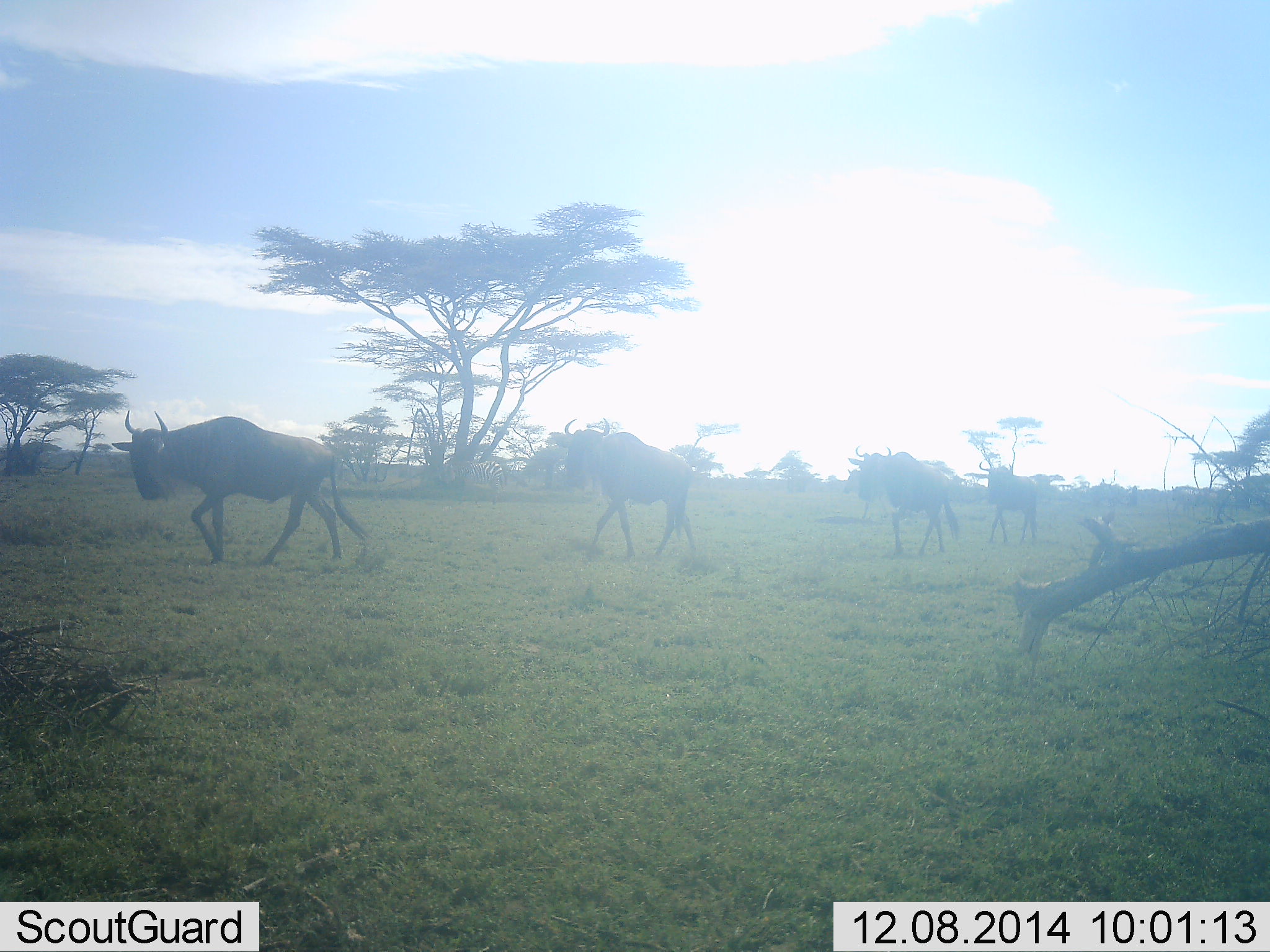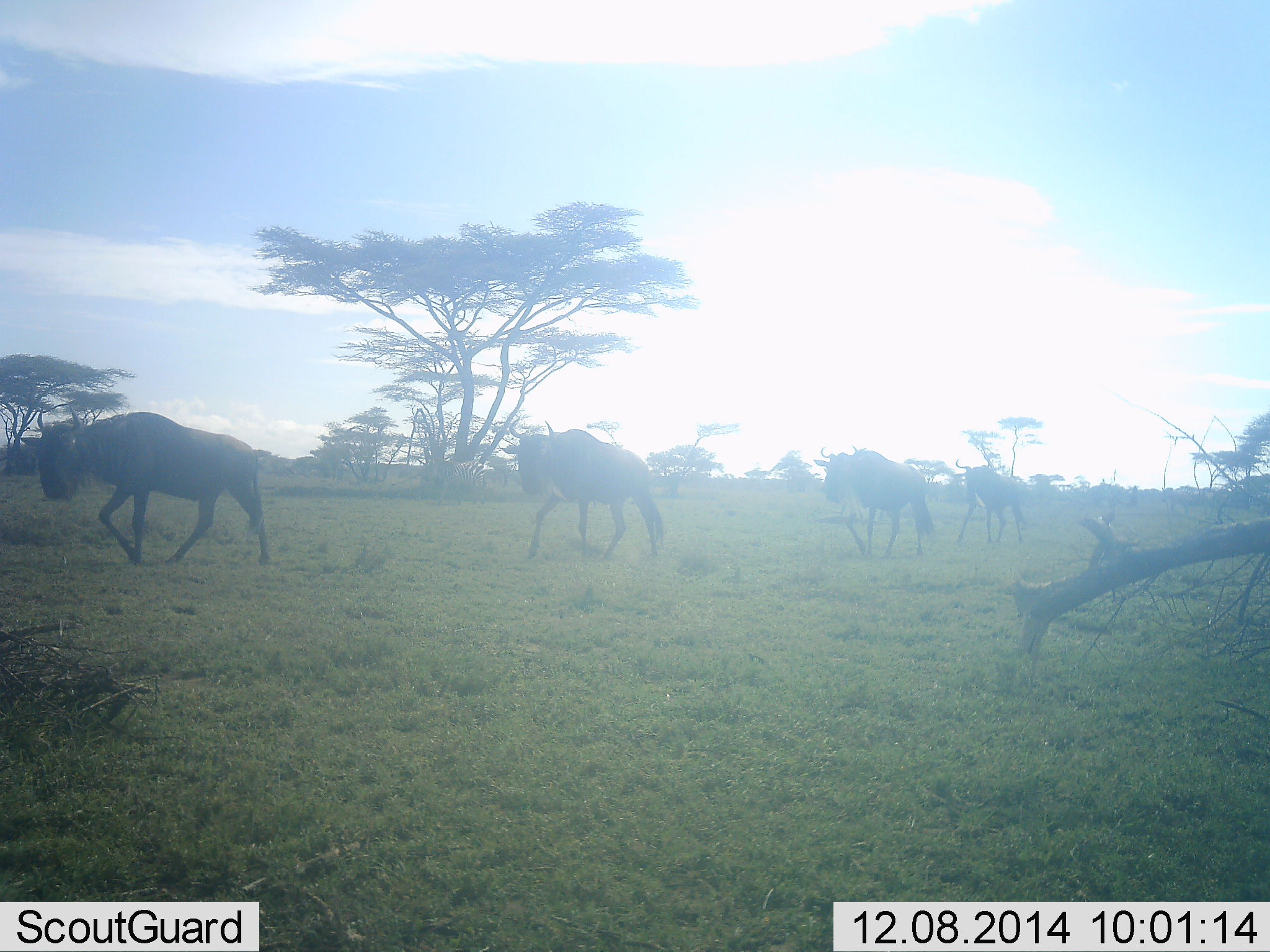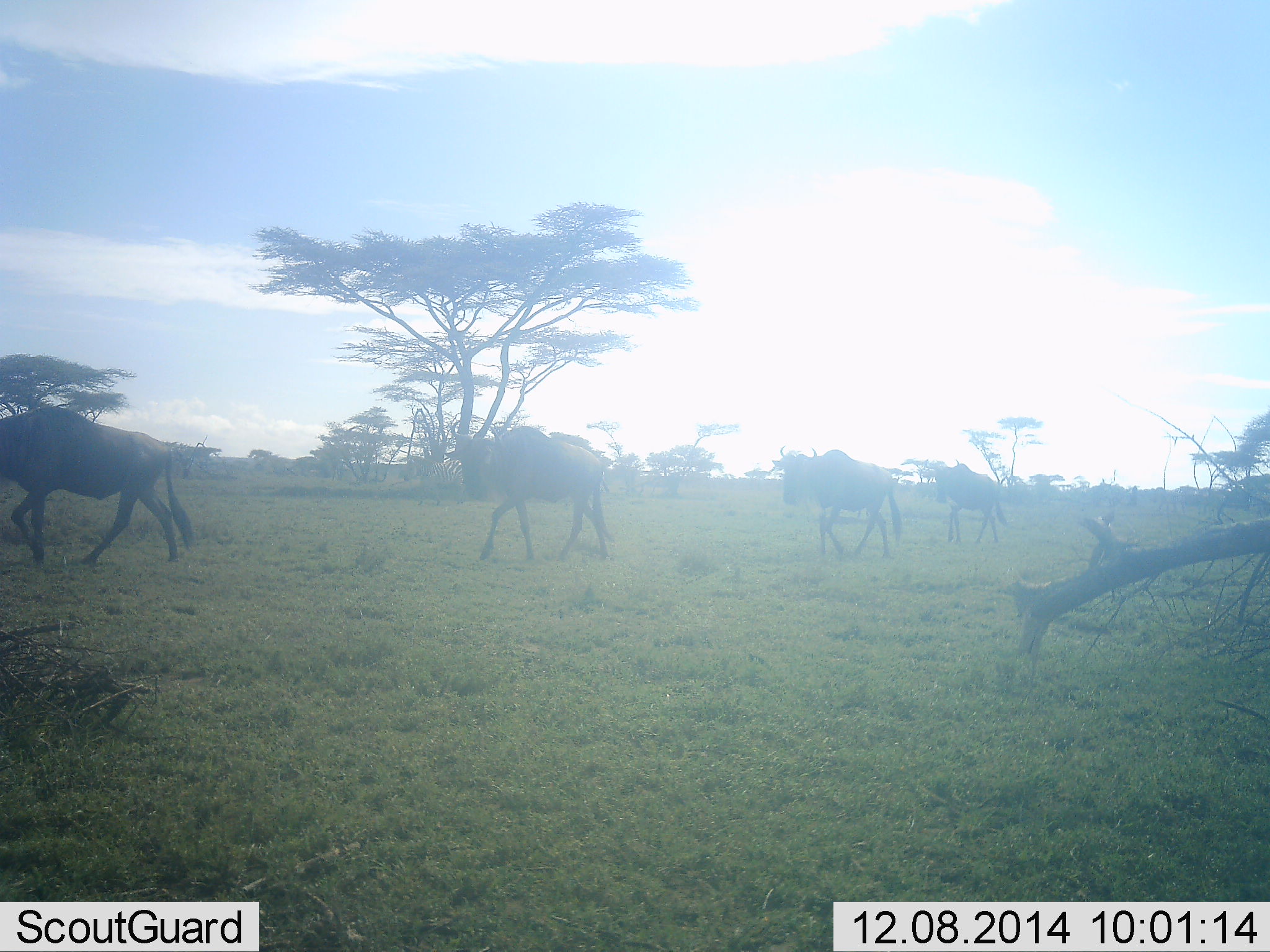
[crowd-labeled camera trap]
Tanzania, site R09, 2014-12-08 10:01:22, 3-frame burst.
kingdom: Animalia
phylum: Chordata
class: Mammalia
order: Artiodactyla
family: Bovidae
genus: Connochaetes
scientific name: Connochaetes taurinus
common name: blue wildebeest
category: wildebeest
Wildebeest (blue wildebeest) (Connochaetes taurinus), count 4. Behavior (volunteer vote fractions): standing 20%, resting 10%, moving 100%, interacting 0%. Young present (vote fraction): 0%. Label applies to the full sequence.